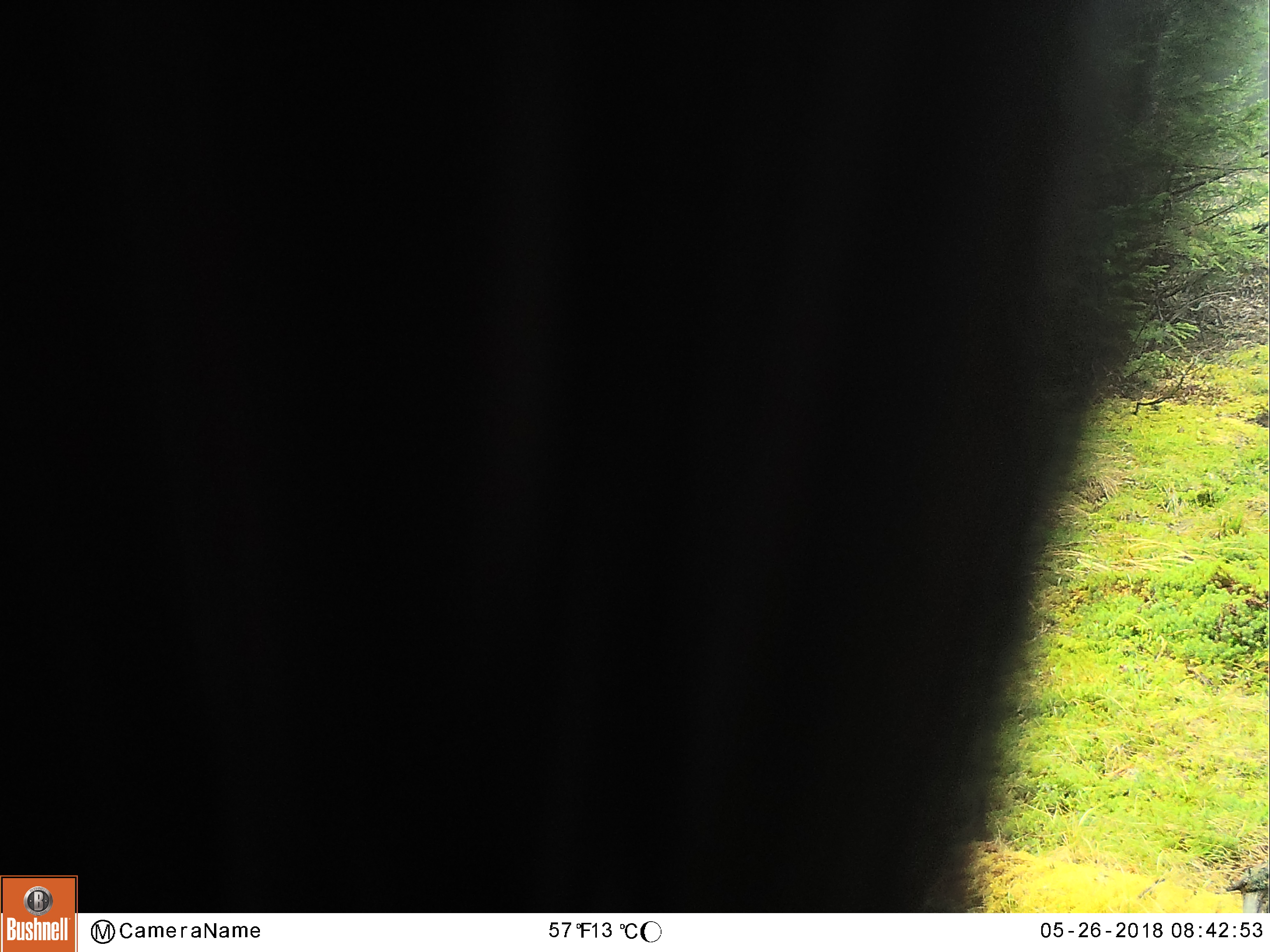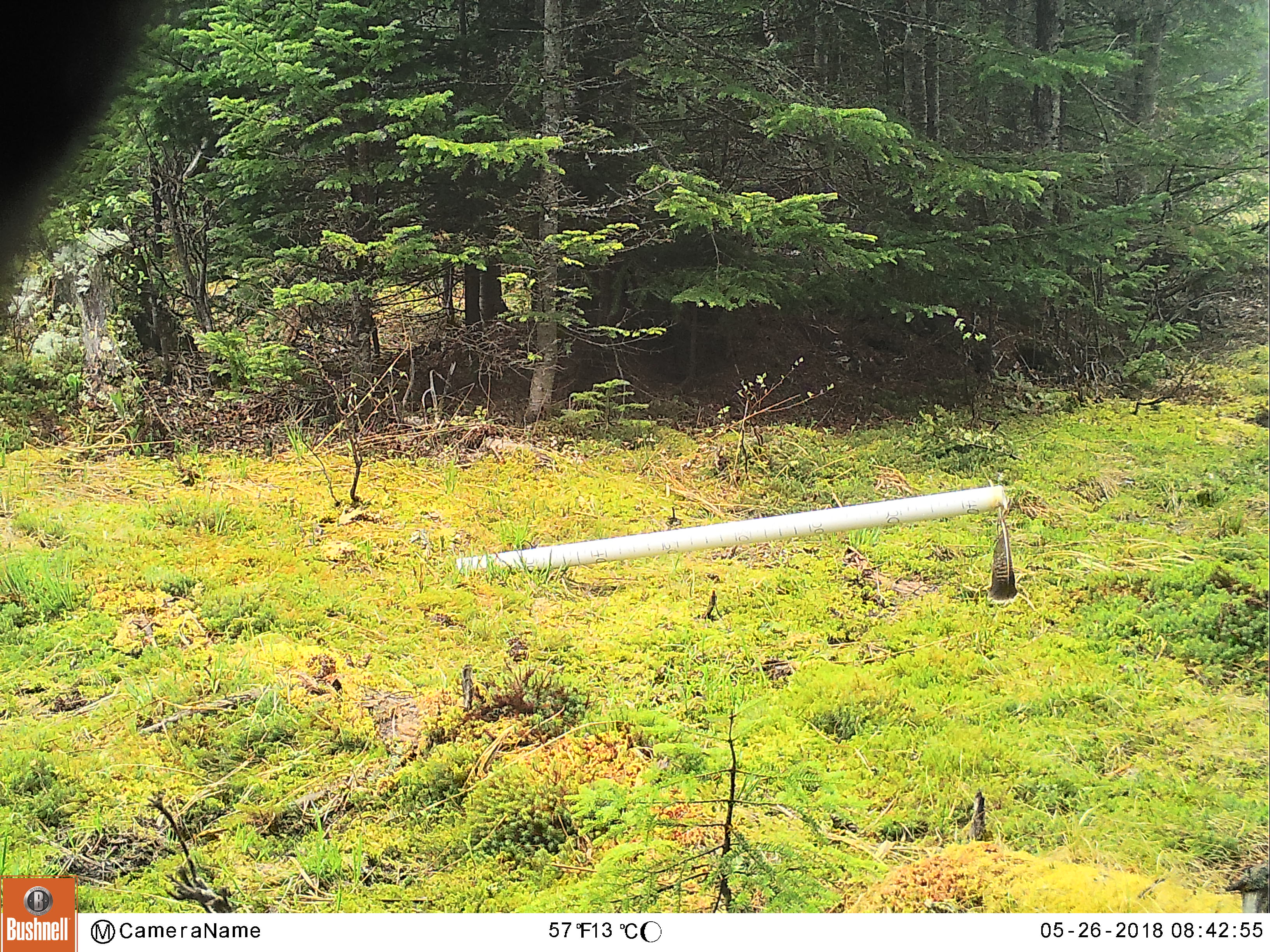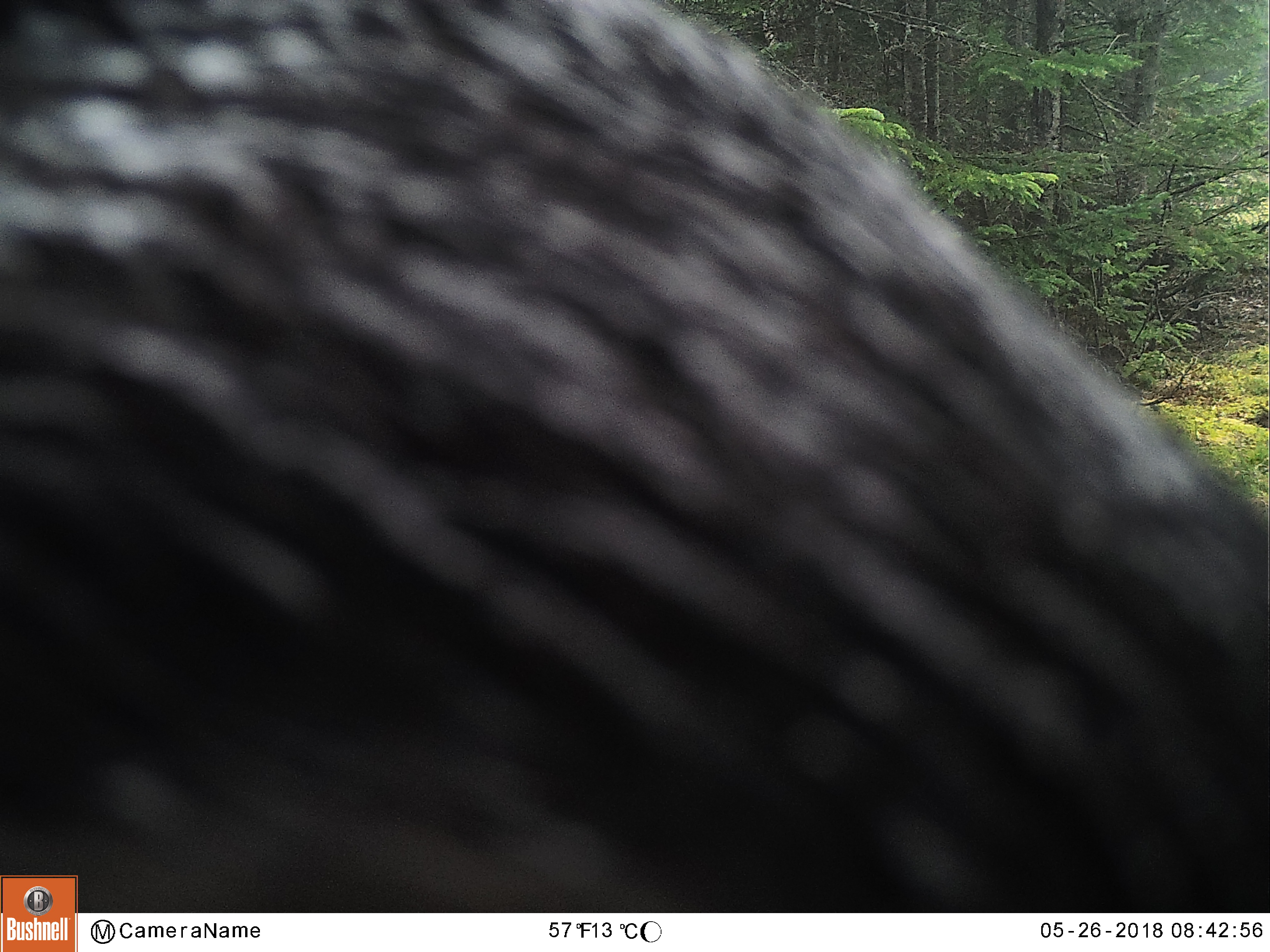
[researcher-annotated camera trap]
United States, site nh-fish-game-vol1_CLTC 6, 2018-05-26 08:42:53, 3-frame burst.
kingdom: Animalia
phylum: Chordata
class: Mammalia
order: Carnivora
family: Ursidae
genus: Ursus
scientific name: Ursus americanus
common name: black bear